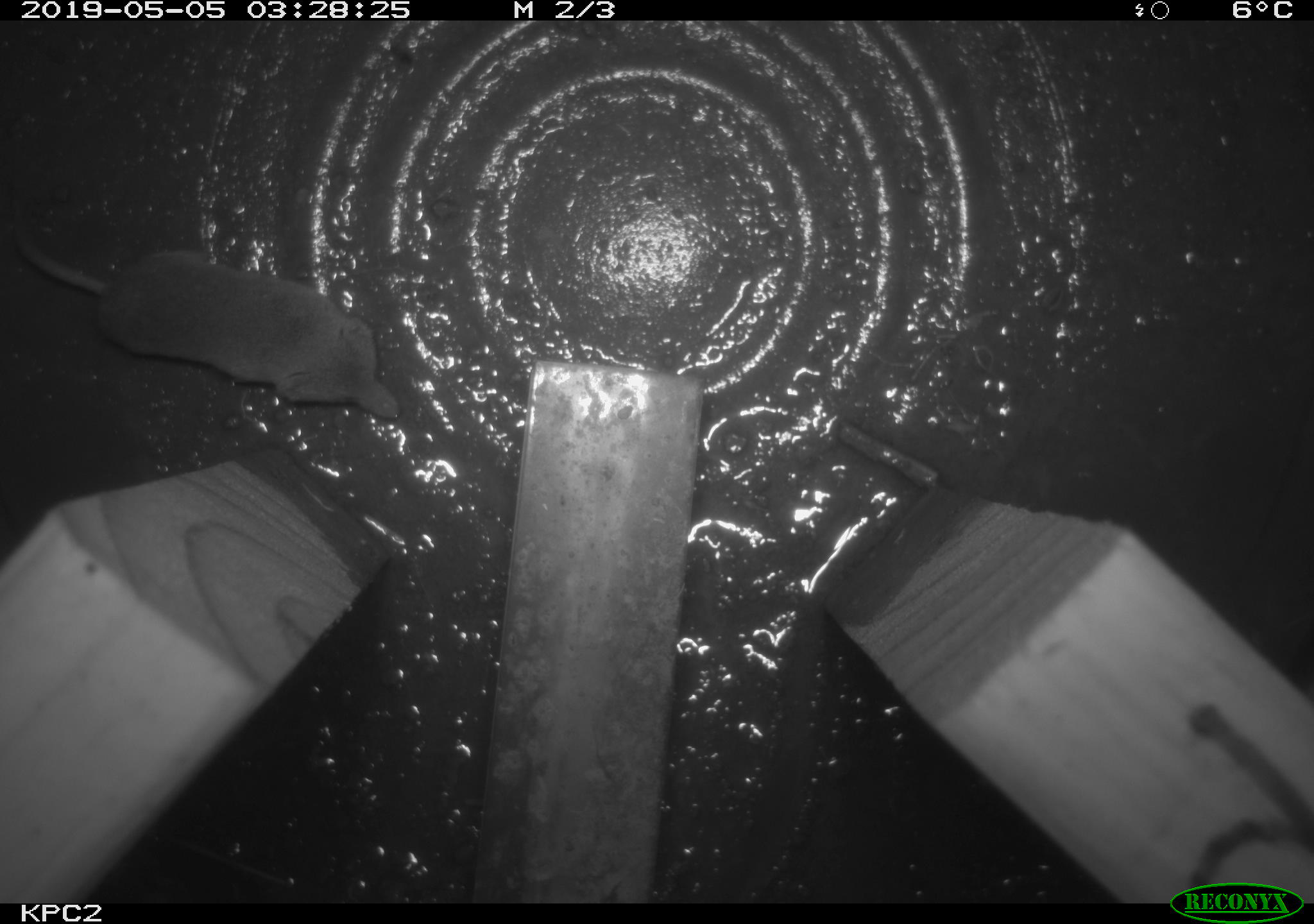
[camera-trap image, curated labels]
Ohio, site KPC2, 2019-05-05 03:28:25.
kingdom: Animalia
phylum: Chordata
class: Mammalia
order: Eulipotyphla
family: Soricidae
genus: Sorex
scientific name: Sorex cinereus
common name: masked shrew